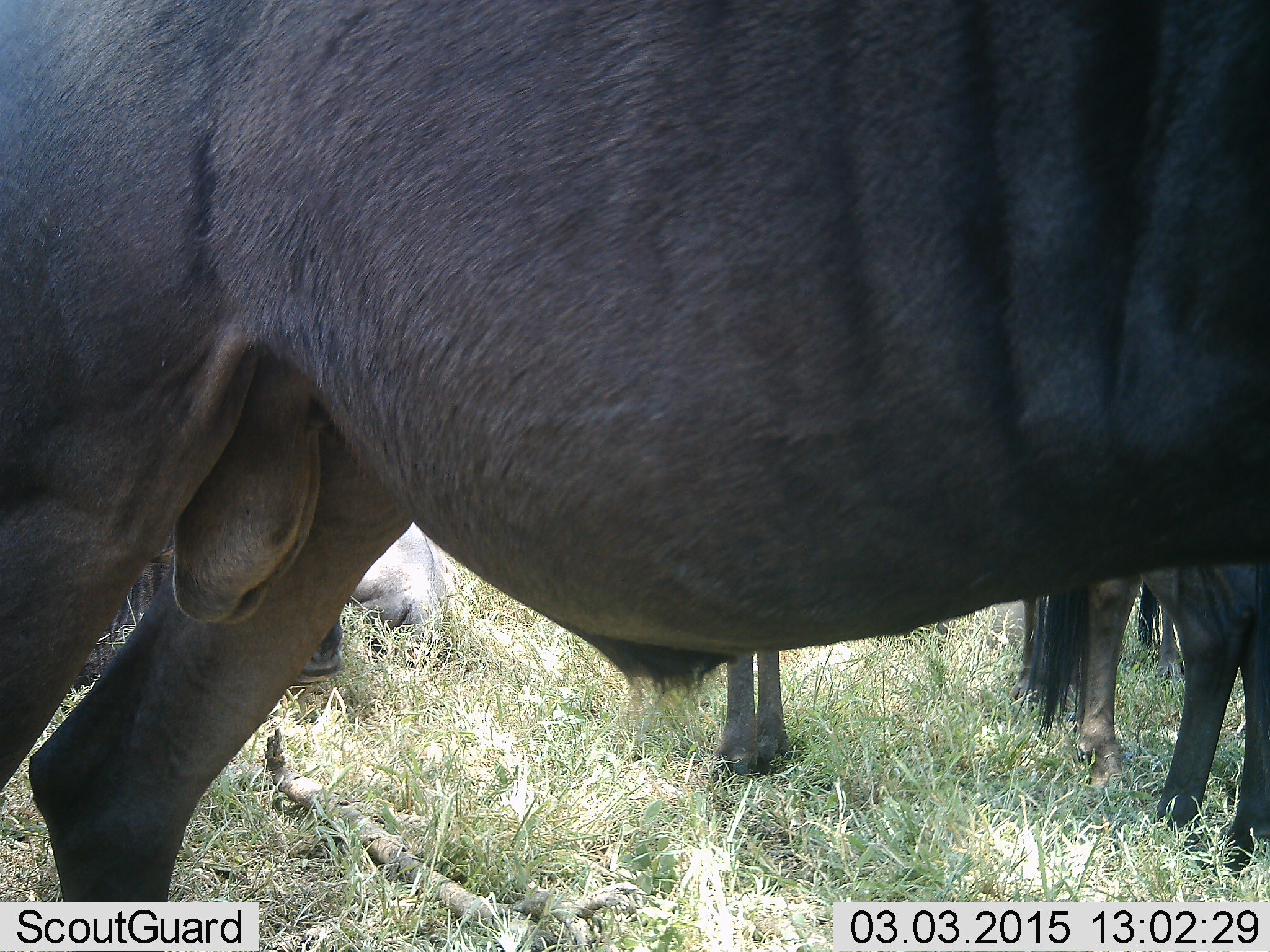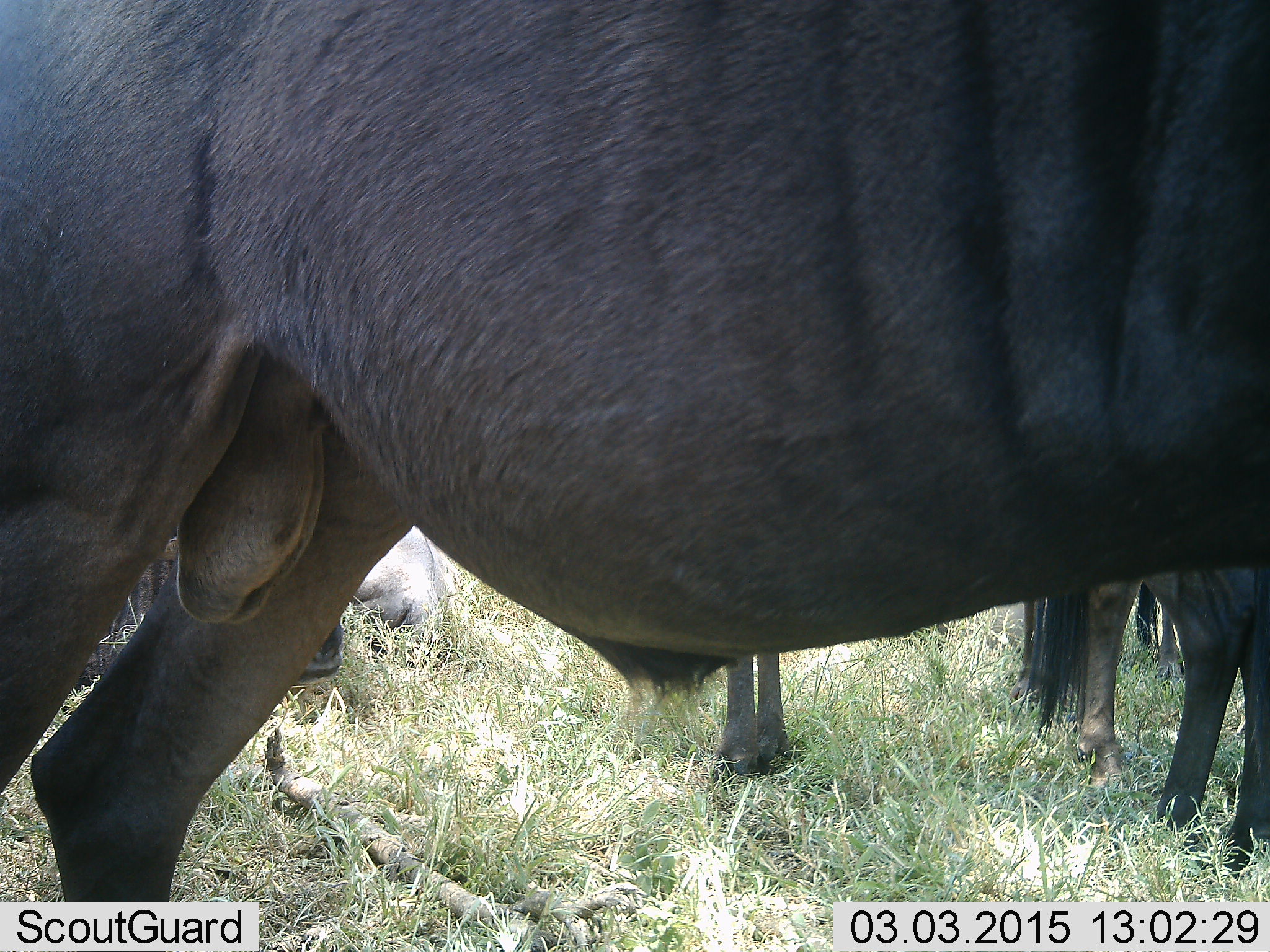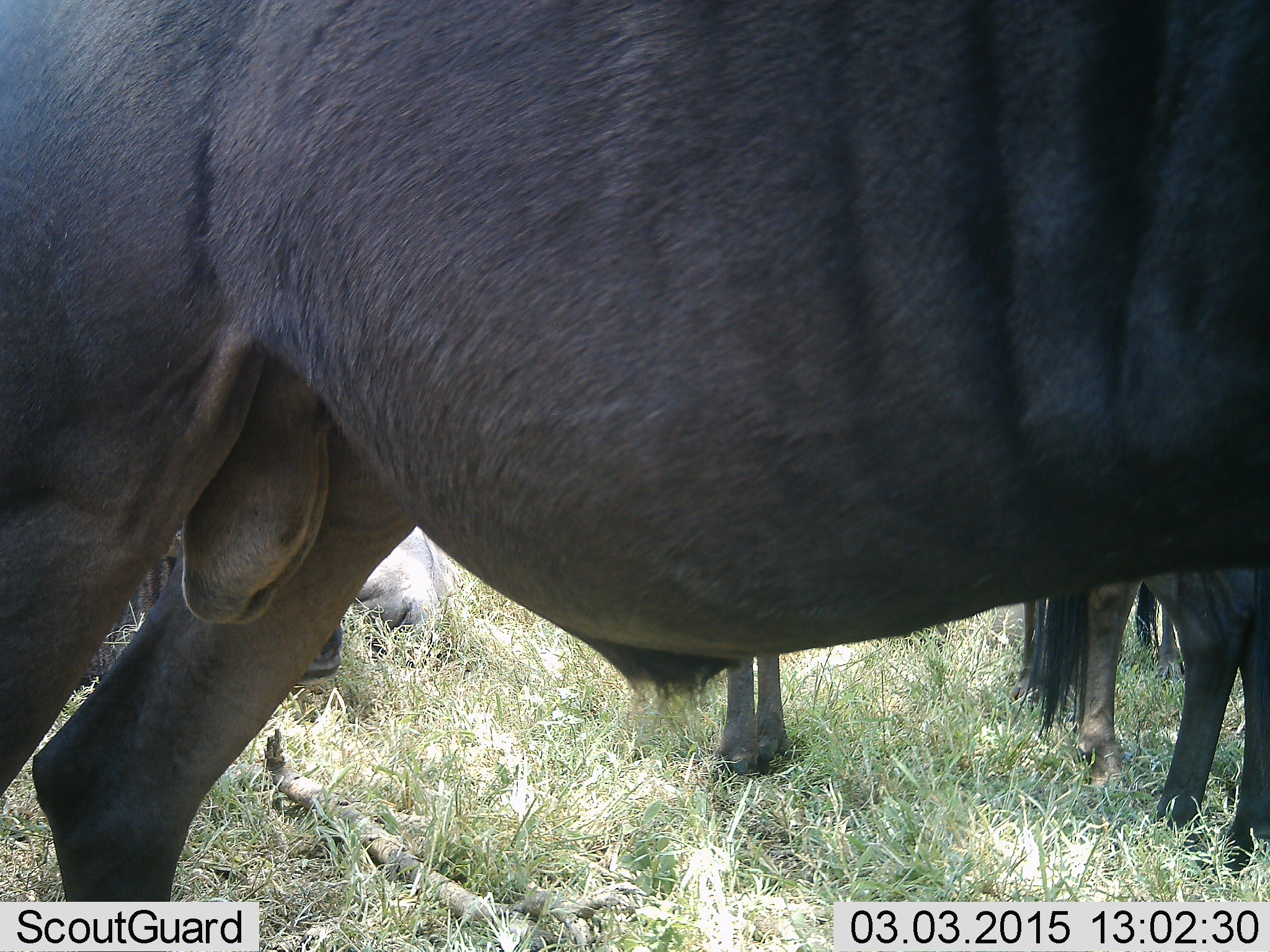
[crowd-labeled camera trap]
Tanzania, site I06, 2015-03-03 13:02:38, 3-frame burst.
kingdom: Animalia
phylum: Chordata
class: Mammalia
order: Artiodactyla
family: Bovidae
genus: Connochaetes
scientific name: Connochaetes taurinus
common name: blue wildebeest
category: wildebeest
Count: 4.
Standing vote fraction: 90%.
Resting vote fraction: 50%.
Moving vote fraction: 0%.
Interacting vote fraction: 0%.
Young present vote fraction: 0%.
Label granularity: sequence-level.